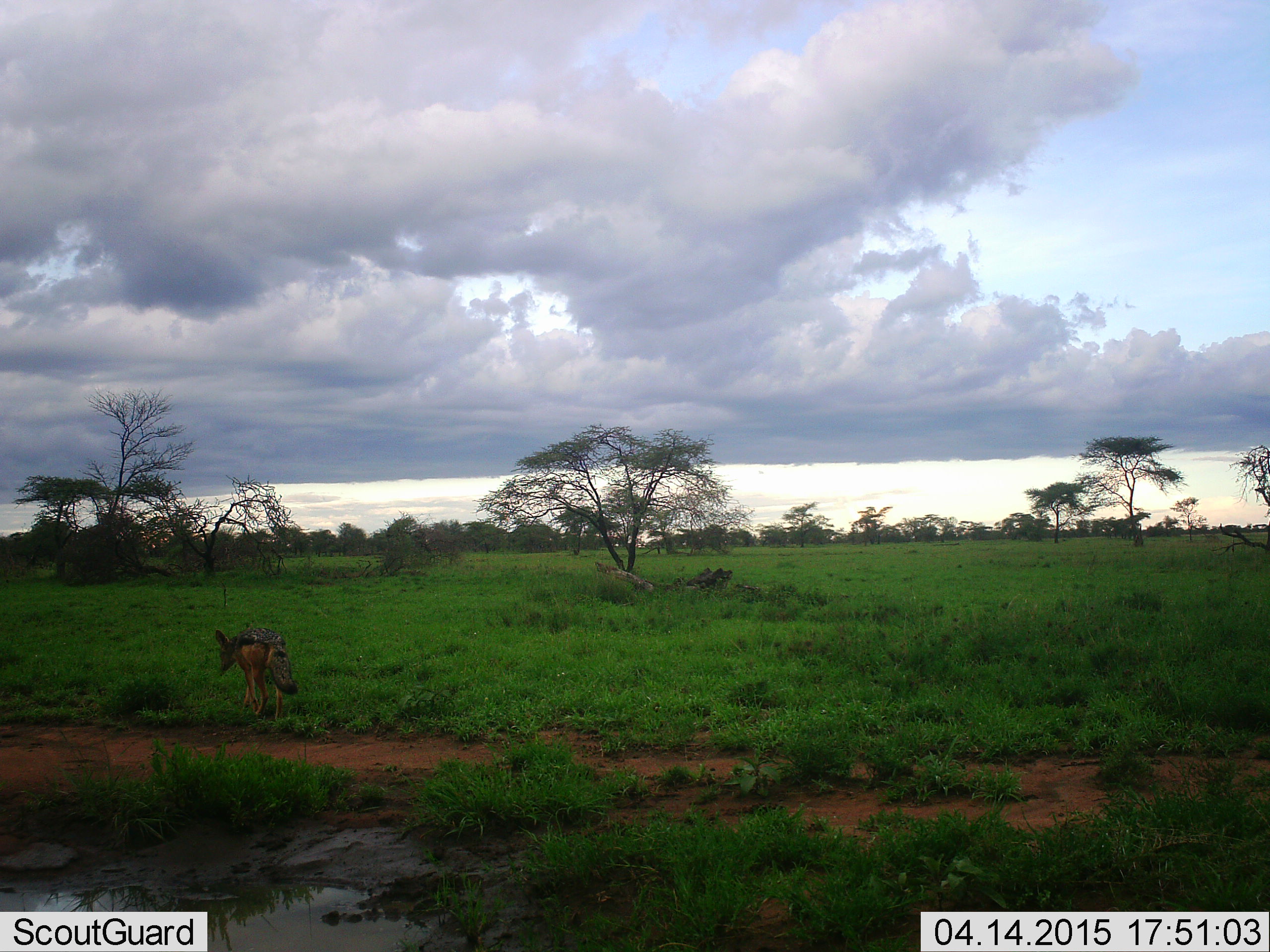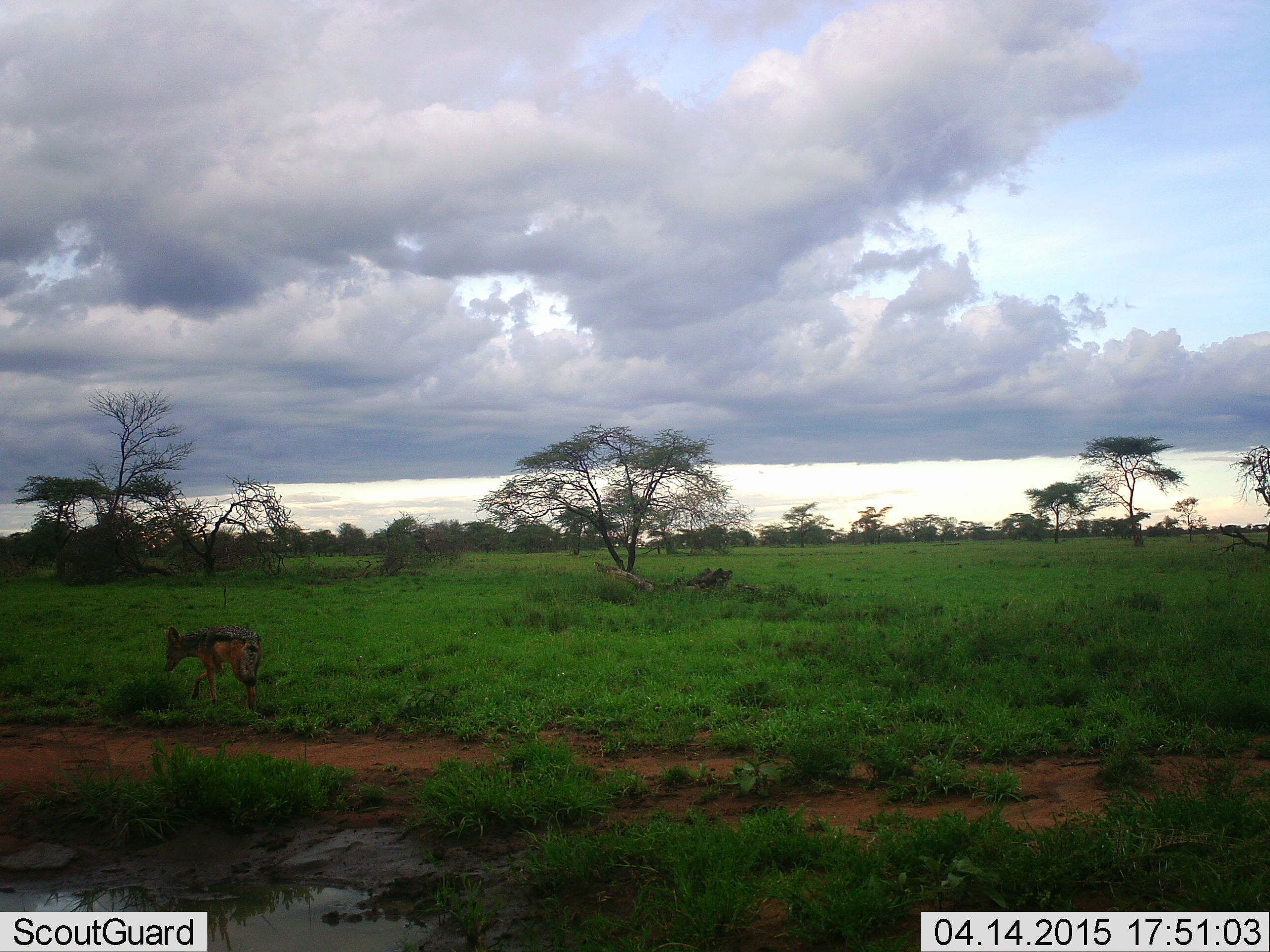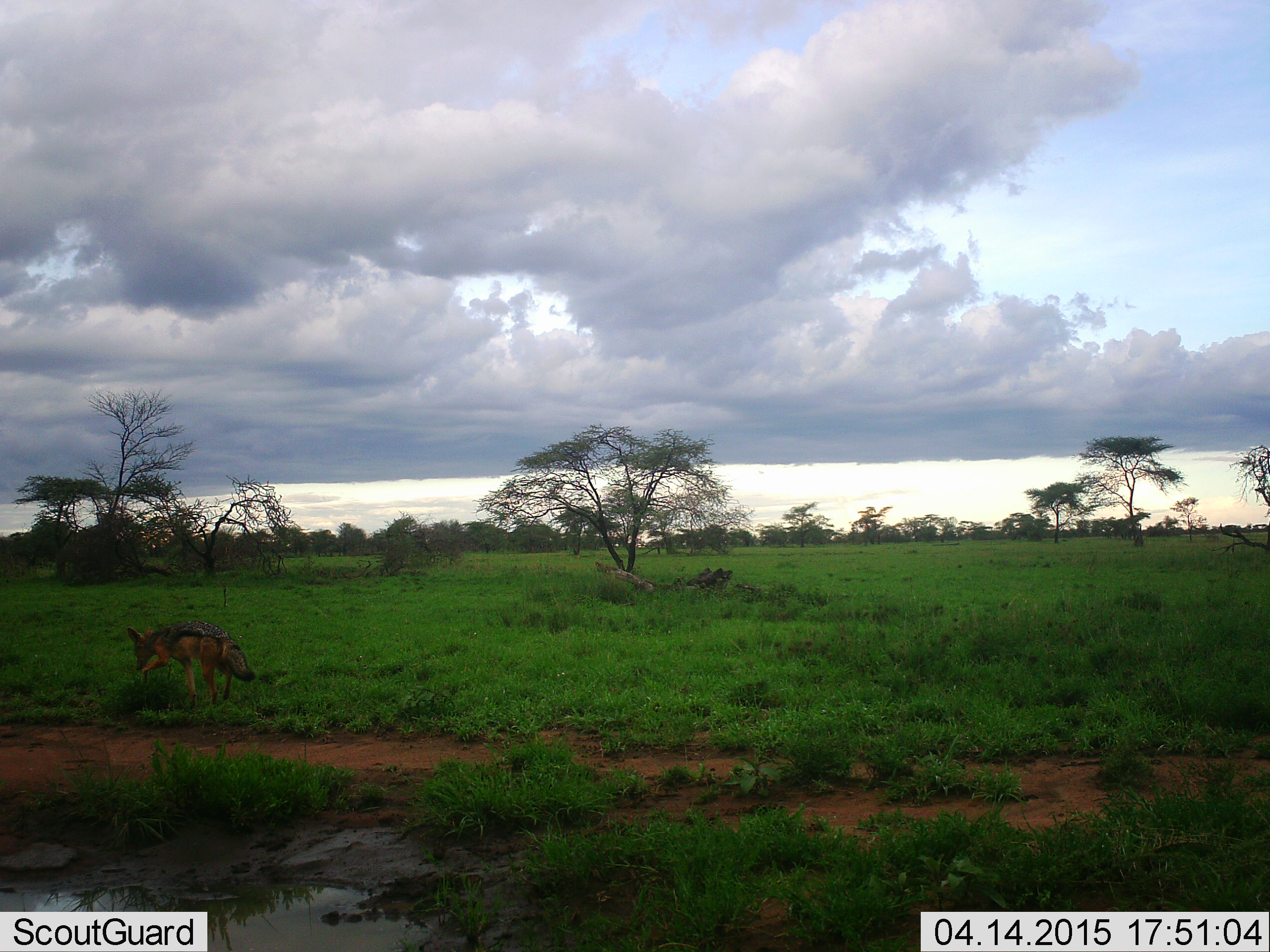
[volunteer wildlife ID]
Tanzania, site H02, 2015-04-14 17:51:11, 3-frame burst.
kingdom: Animalia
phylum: Chordata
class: Mammalia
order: Carnivora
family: Canidae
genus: Lupulella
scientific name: Lupulella mesomelas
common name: black-backed jackal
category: jackal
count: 1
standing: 10%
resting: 0%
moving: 90%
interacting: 0%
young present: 0%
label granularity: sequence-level